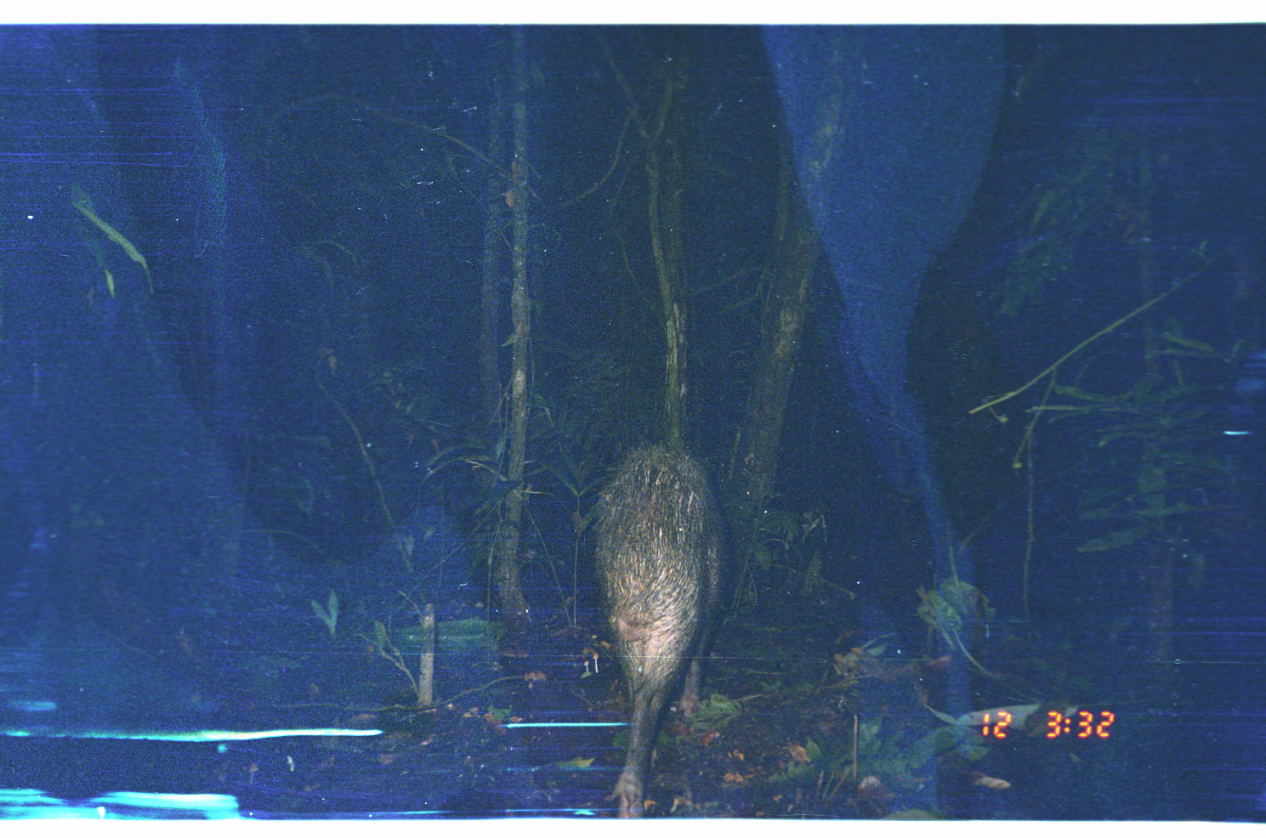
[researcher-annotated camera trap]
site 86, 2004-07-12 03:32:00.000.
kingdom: Animalia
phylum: Chordata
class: Mammalia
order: Artiodactyla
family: Tayassuidae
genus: Tayassu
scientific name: Tayassu pecari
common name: white-lipped peccary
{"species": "Tayassu pecari (white-lipped peccary)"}